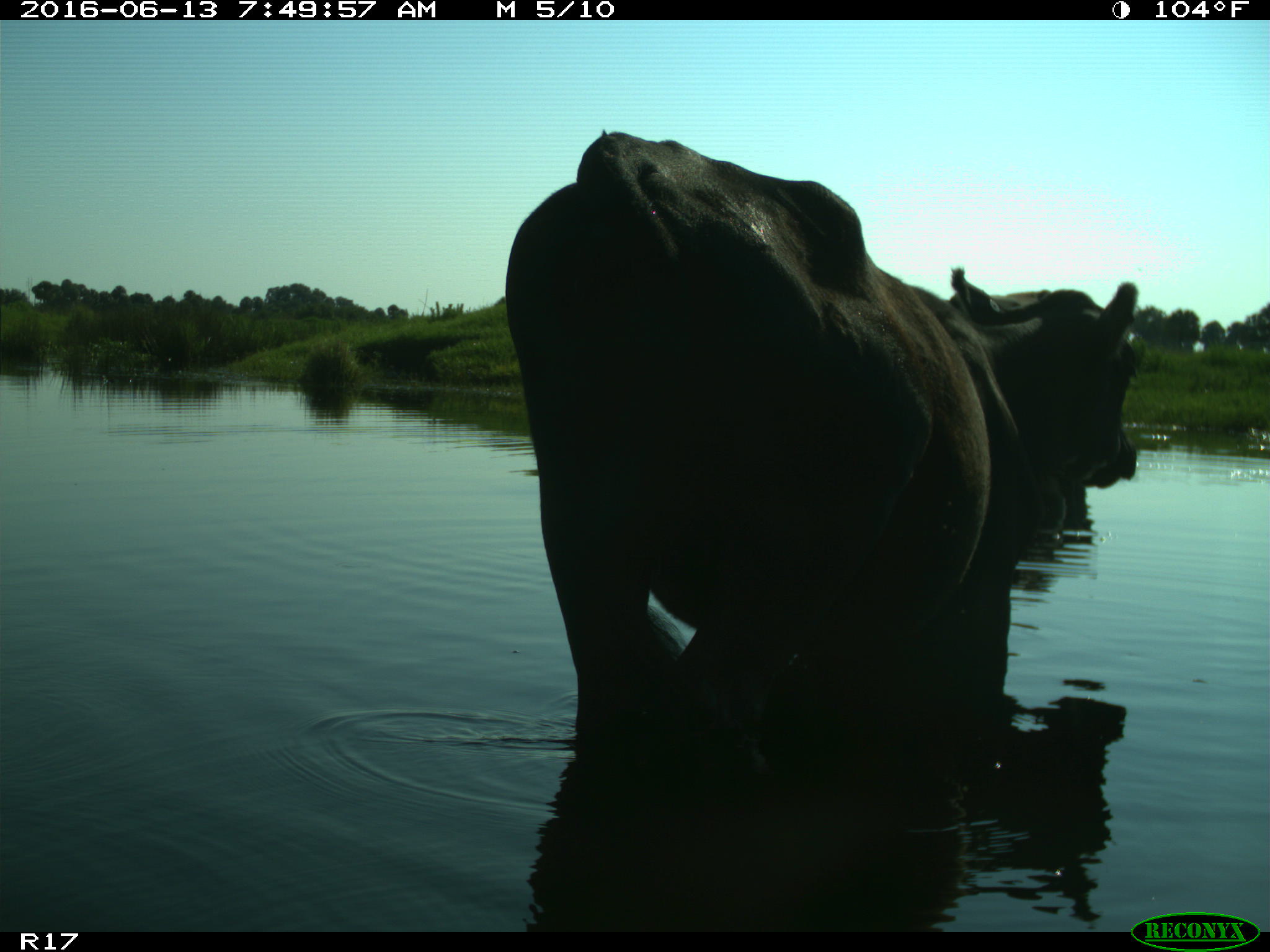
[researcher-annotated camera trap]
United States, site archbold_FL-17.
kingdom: Animalia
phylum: Chordata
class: Mammalia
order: Artiodactyla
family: Bovidae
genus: Bos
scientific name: Bos taurus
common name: domestic cow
Bos taurus (domestic cow).